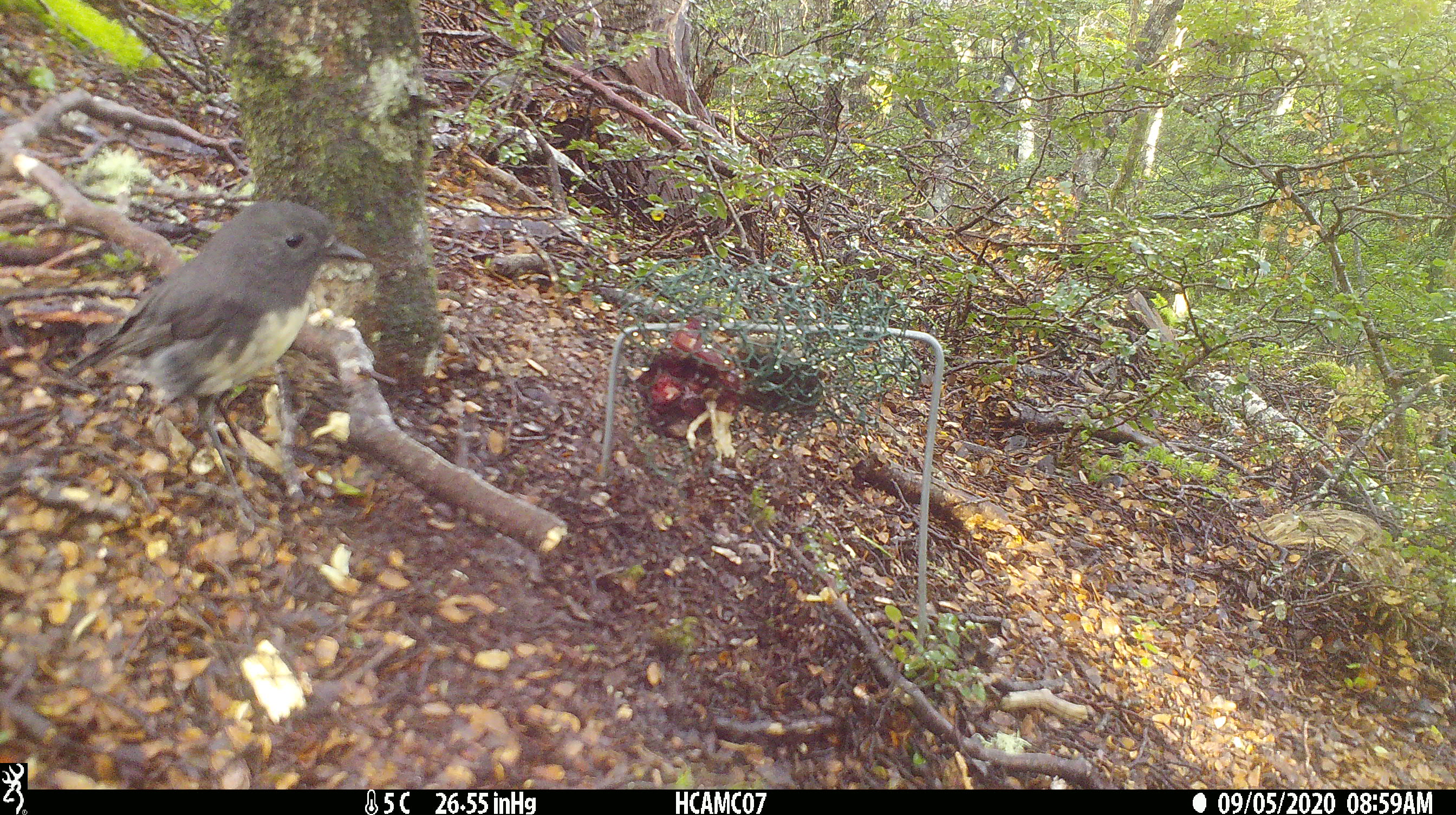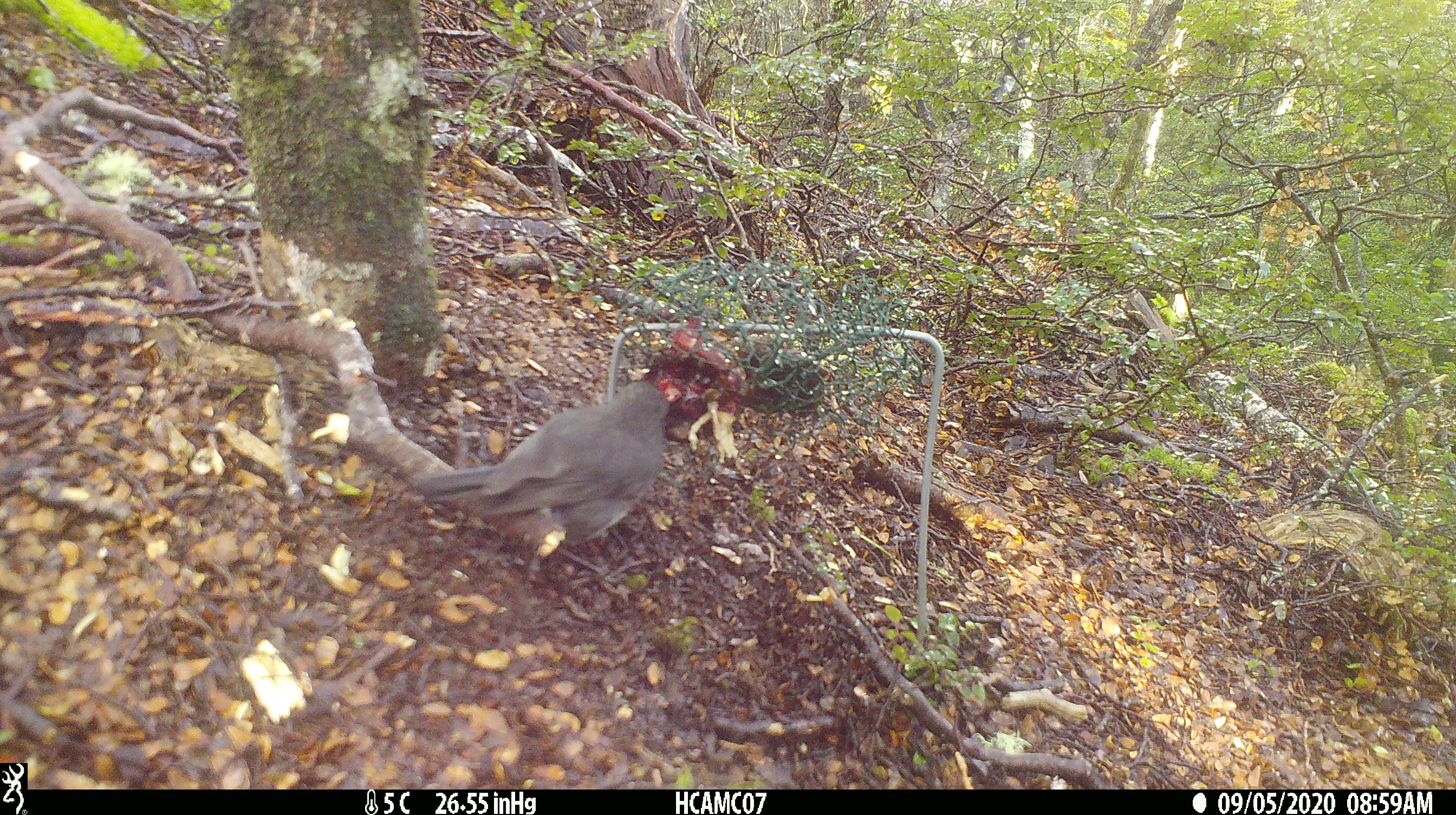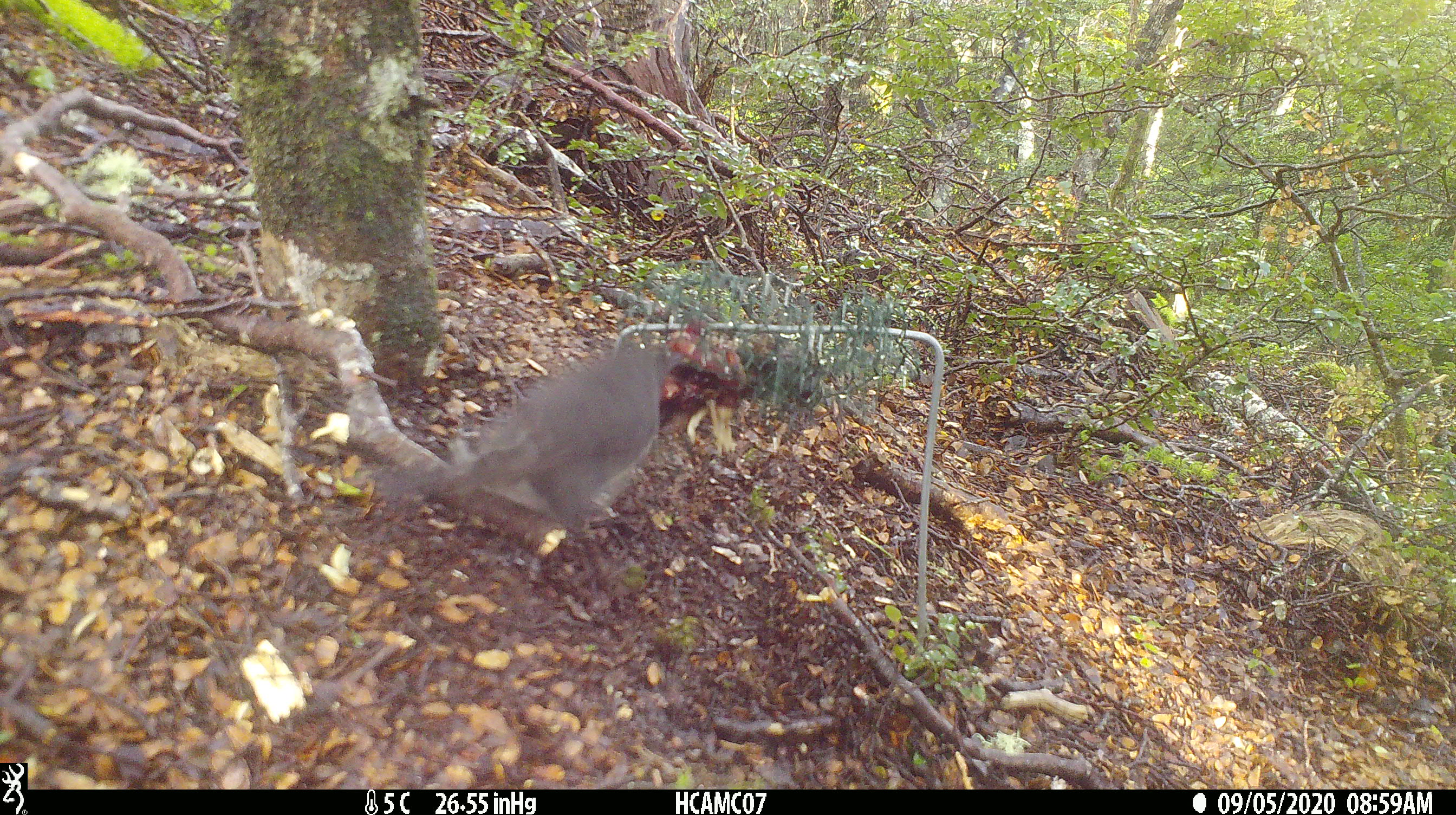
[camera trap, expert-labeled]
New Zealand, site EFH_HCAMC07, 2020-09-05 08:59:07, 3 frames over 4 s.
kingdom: Animalia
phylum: Chordata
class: Aves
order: Passeriformes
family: Petroicidae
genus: Petroica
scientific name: Petroica australis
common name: new zealand robin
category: robin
Robin (new zealand robin) (Petroica australis).